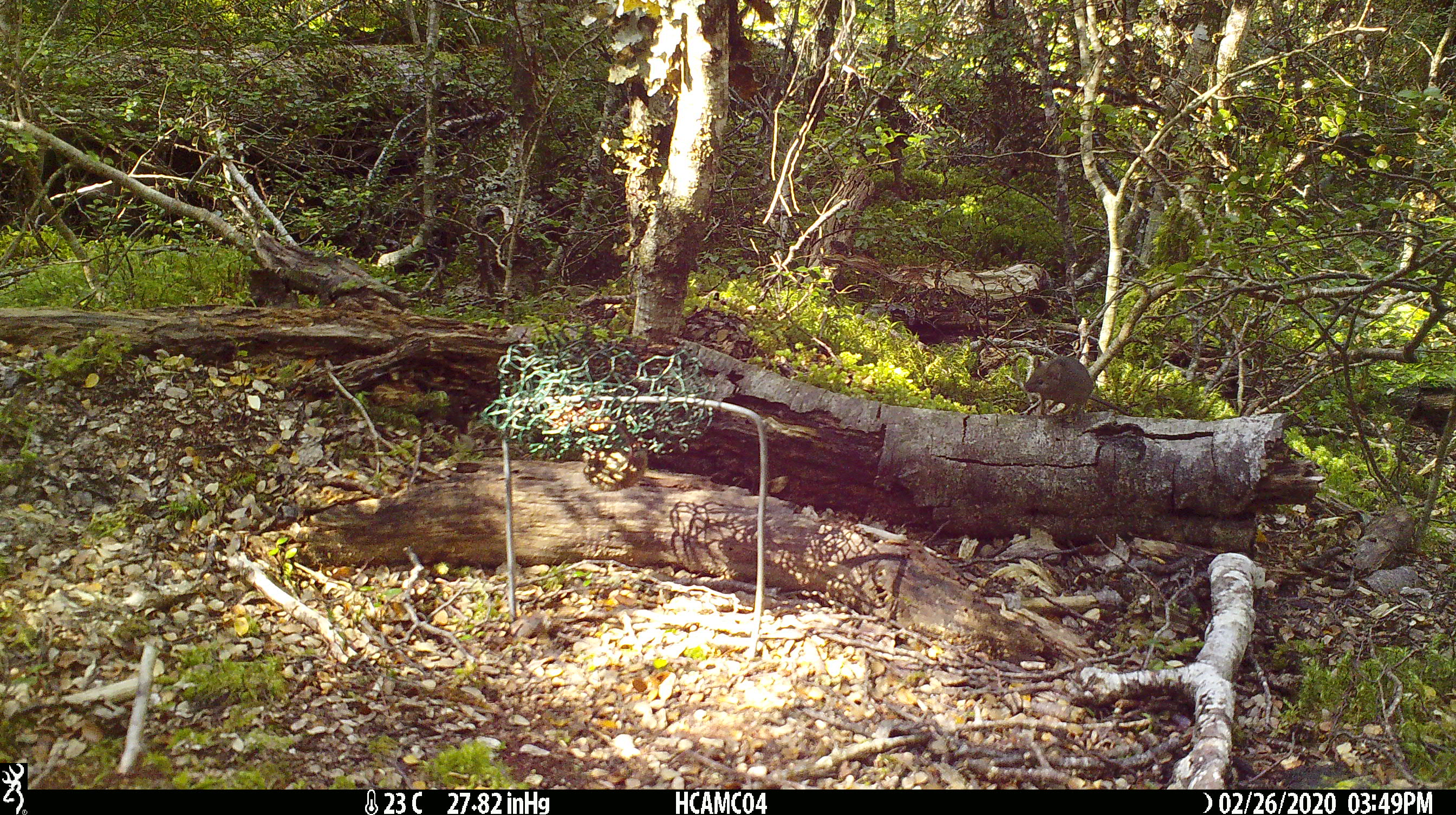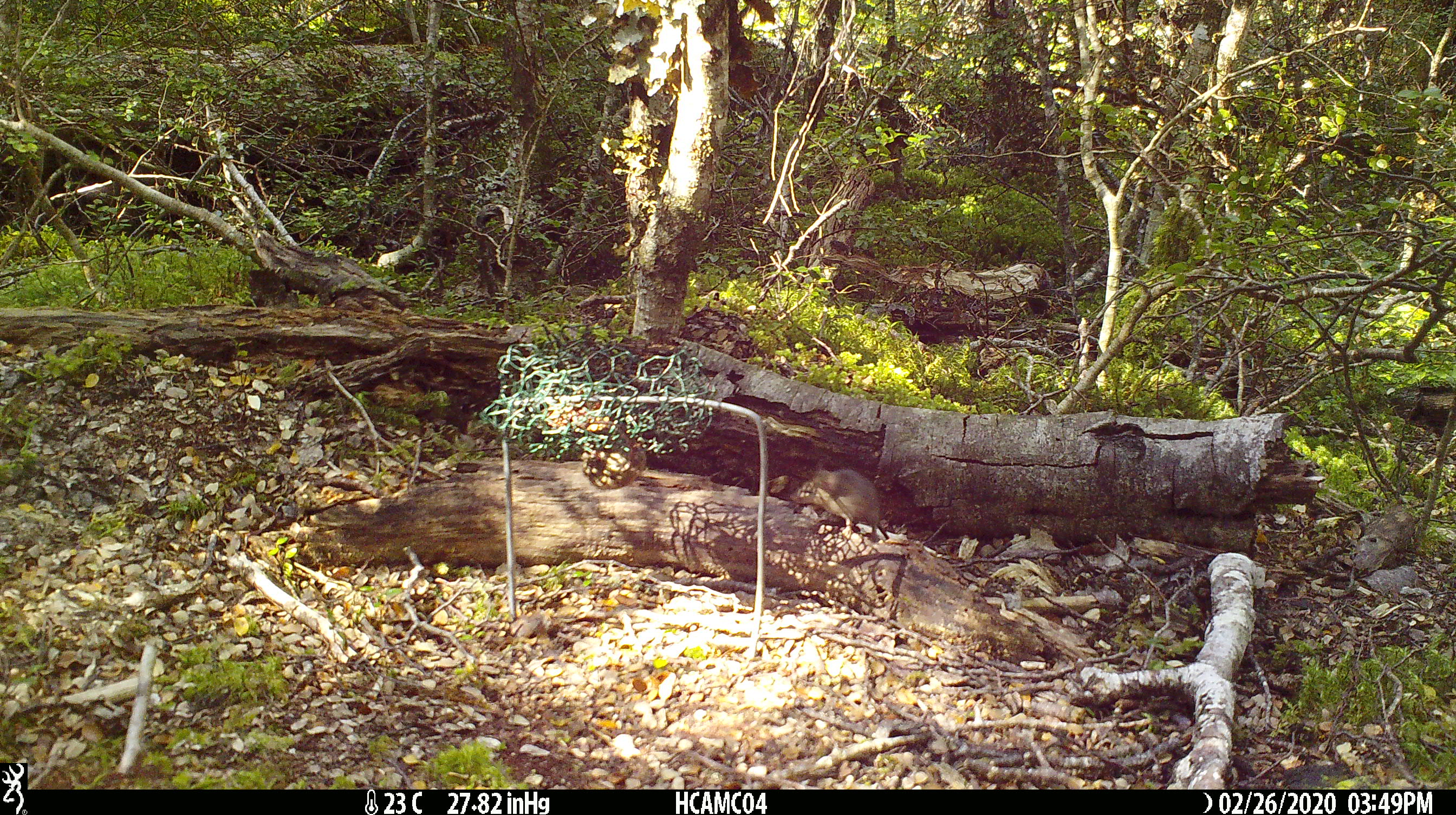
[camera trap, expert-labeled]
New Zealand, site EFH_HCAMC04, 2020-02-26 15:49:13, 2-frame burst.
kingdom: Animalia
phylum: Chordata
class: Mammalia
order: Rodentia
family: Muridae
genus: Mus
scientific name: Mus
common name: mouse